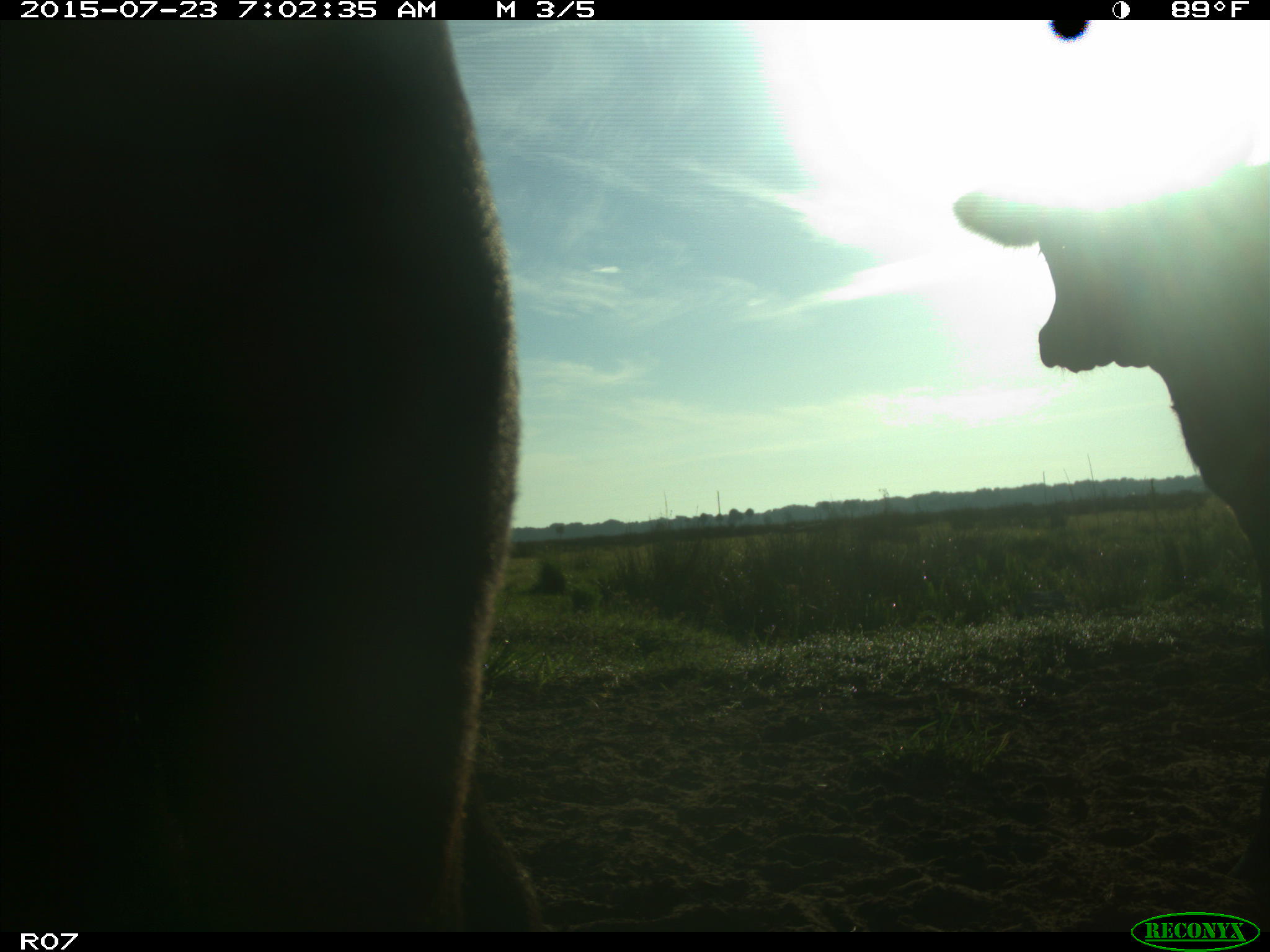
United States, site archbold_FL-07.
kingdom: Animalia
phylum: Chordata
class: Mammalia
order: Artiodactyla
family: Bovidae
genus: Bos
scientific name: Bos taurus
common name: domestic cow